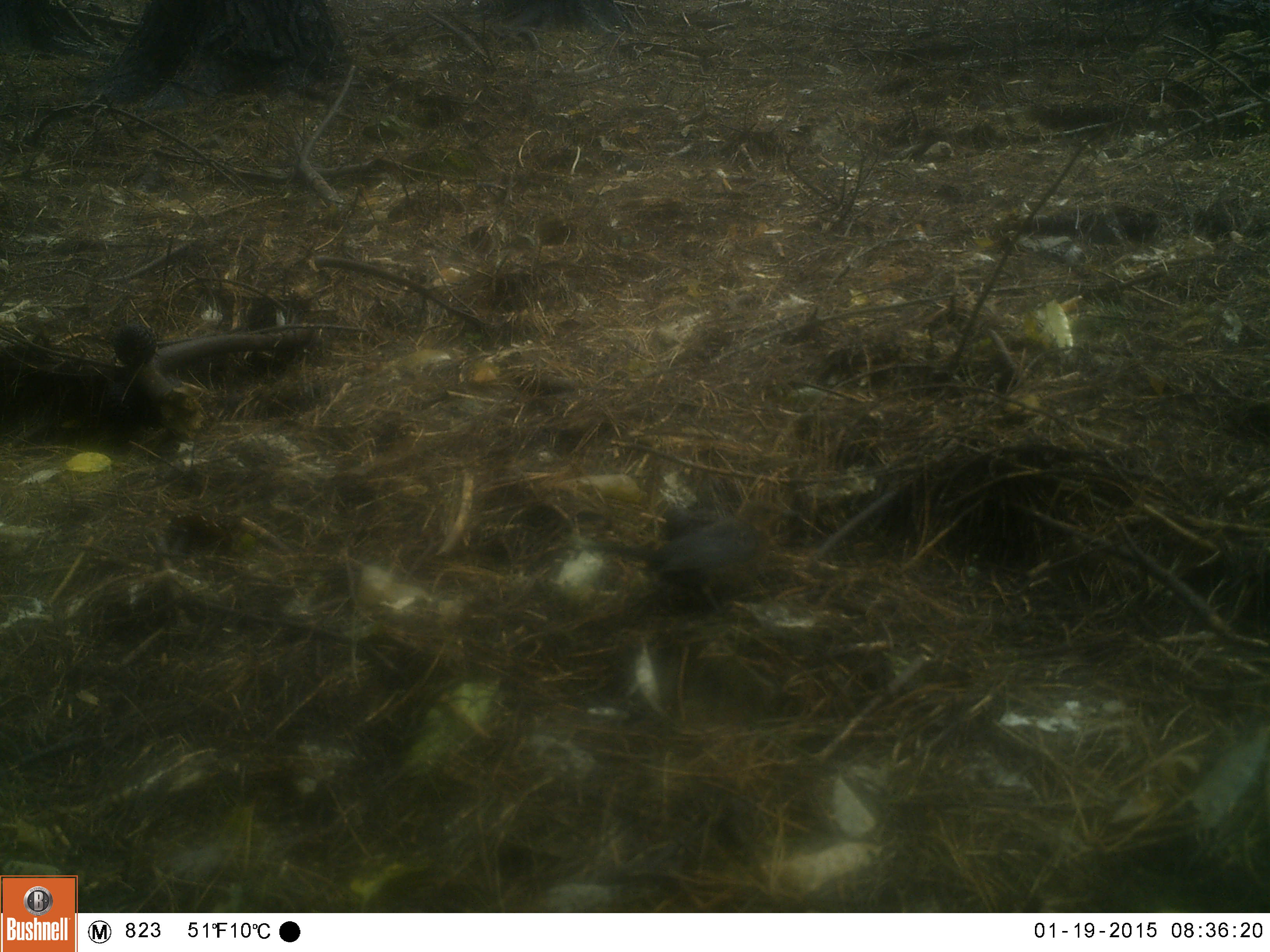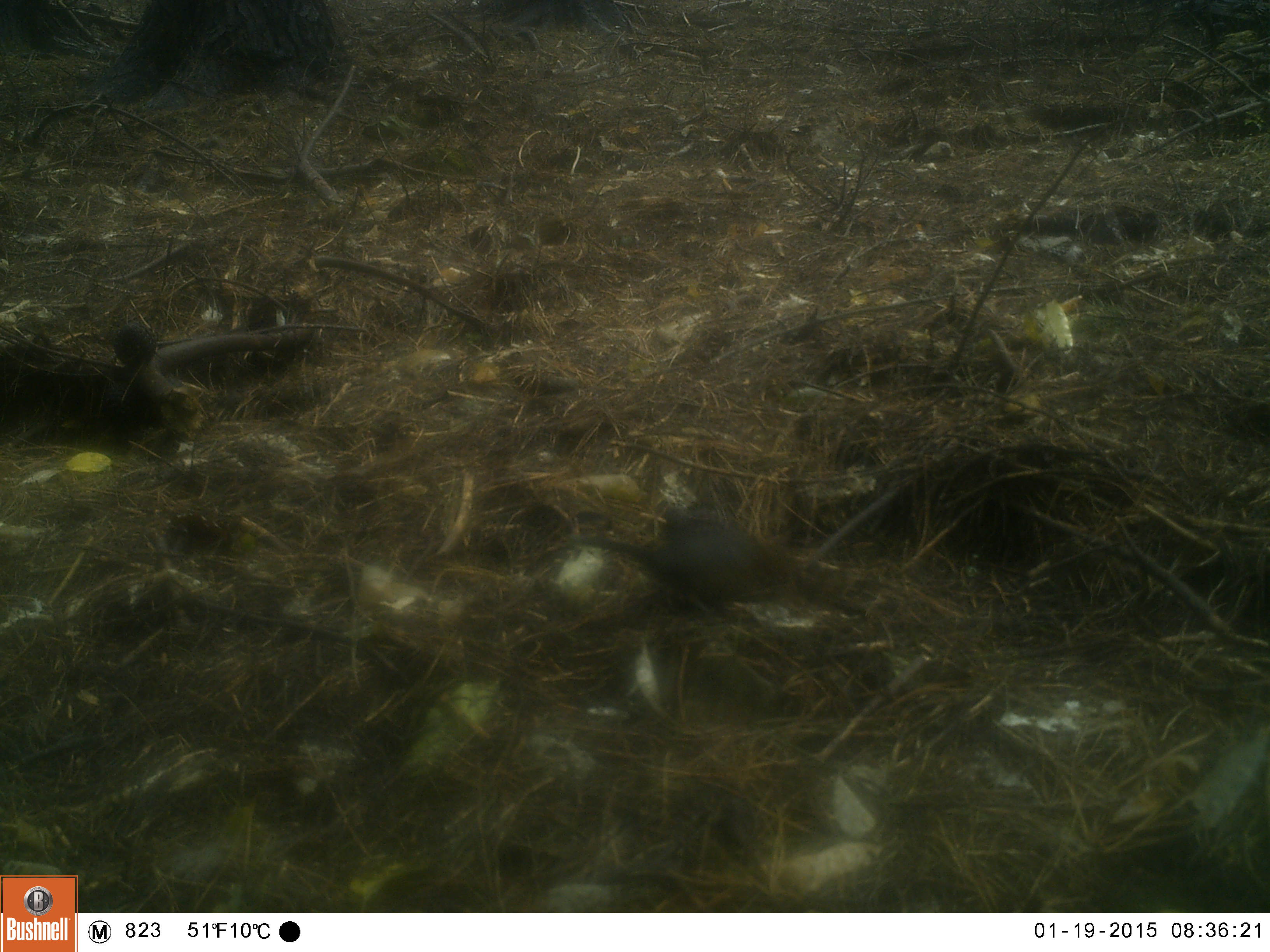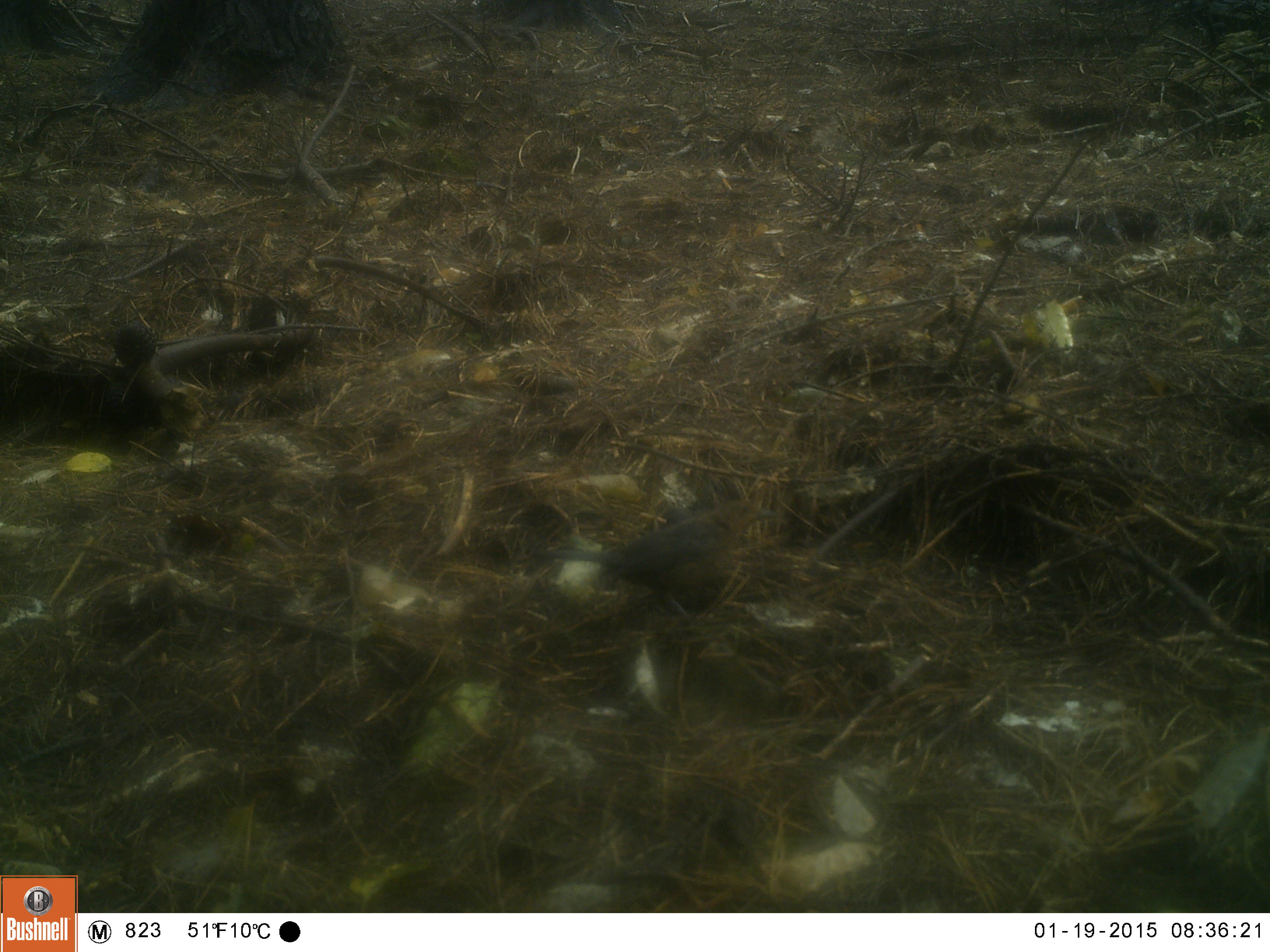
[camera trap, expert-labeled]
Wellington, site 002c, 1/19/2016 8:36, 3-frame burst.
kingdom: Animalia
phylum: Chordata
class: Aves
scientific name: Aves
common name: bird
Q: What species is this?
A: Bird (Aves).